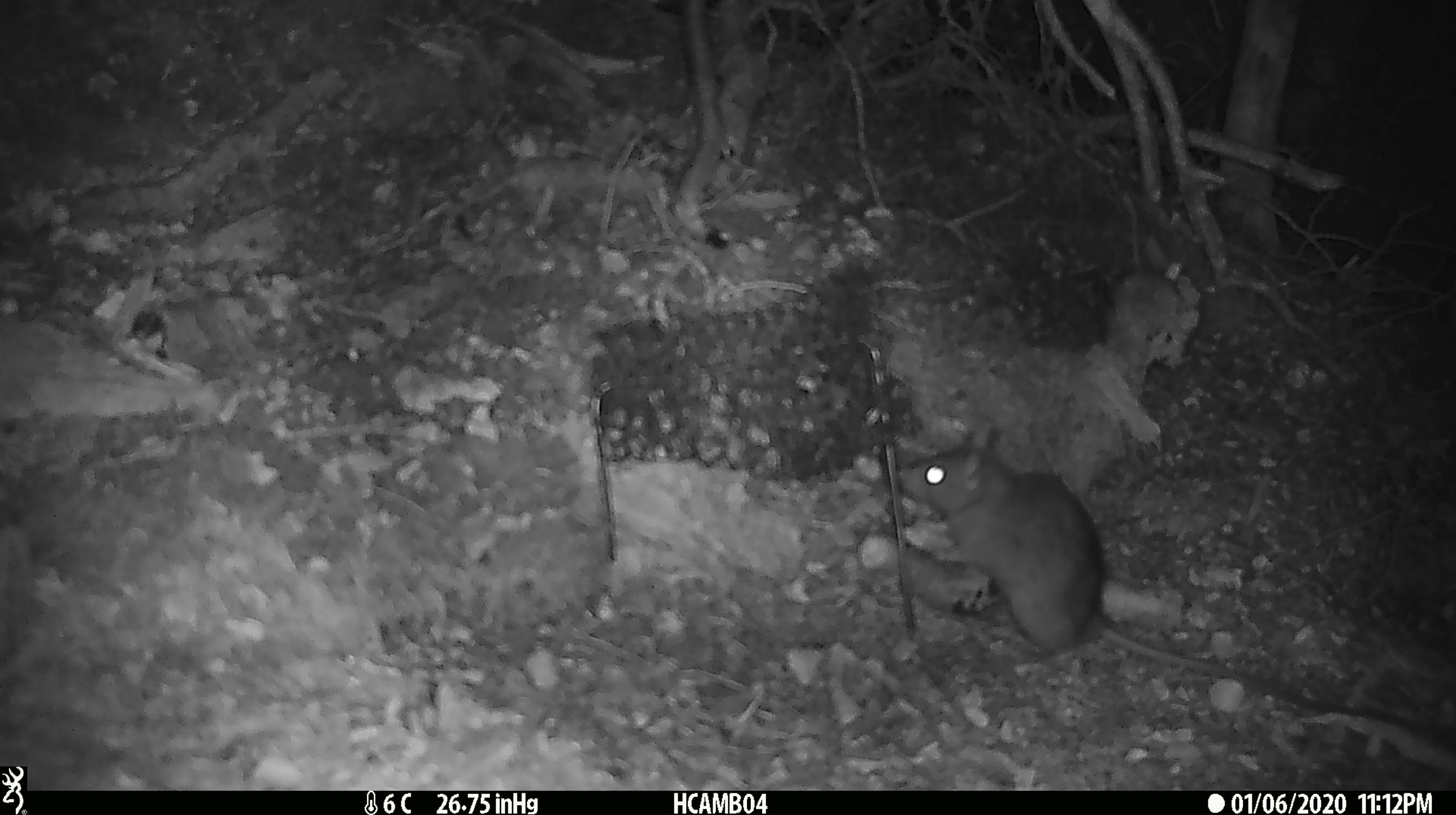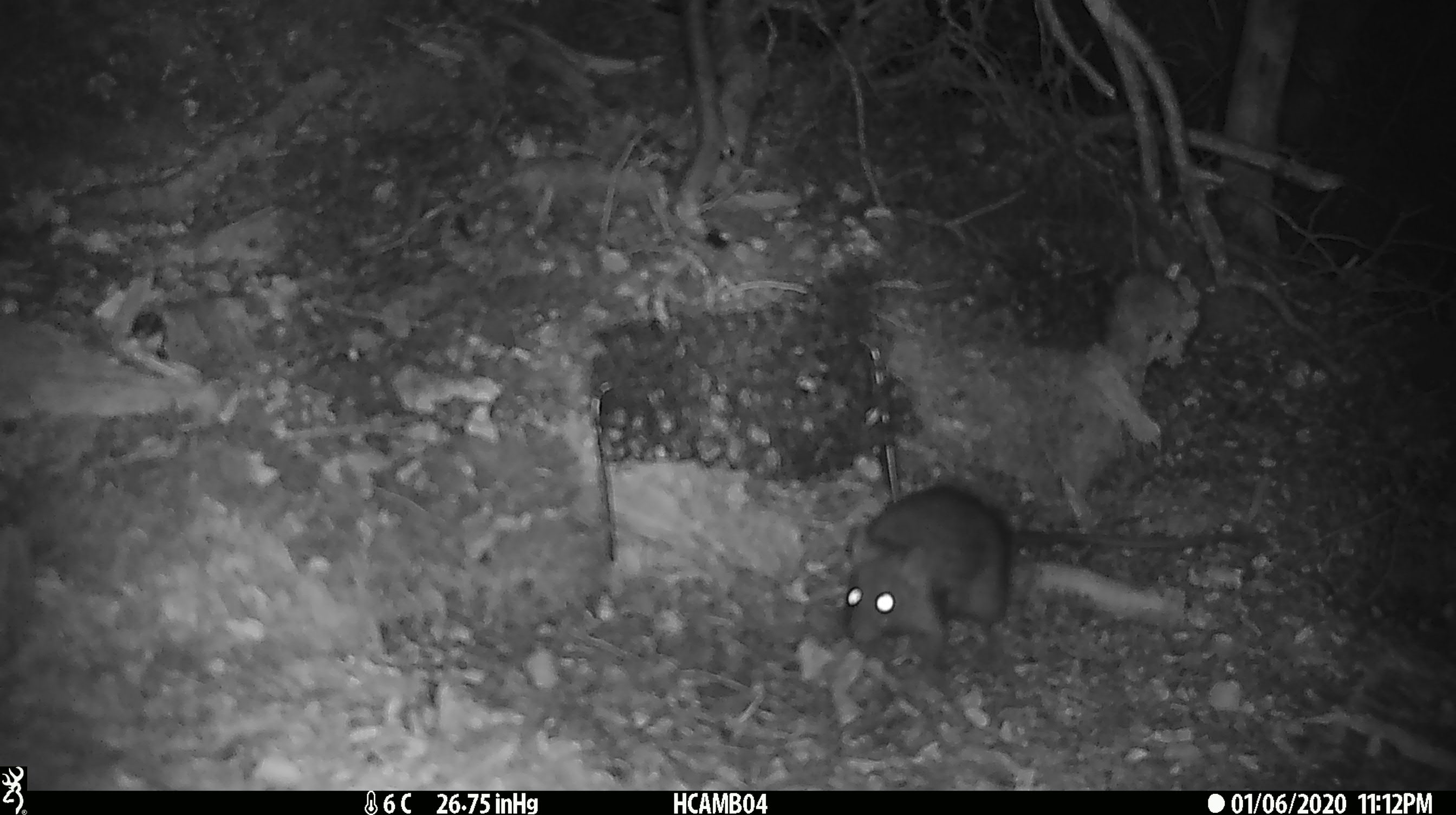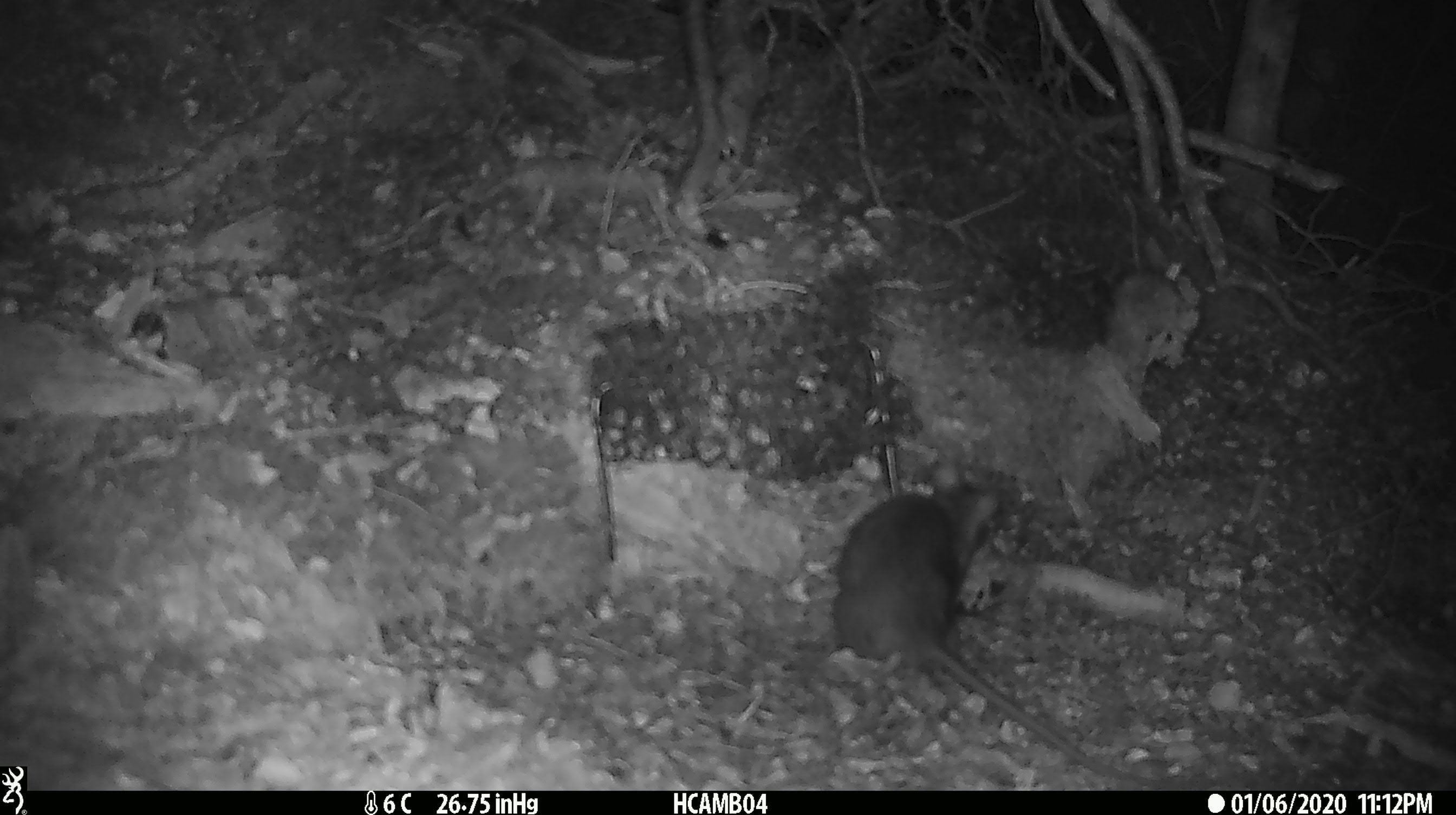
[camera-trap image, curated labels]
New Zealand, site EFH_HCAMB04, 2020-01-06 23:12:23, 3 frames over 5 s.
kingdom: Animalia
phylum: Chordata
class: Mammalia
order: Rodentia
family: Muridae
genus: Rattus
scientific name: Rattus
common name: rat